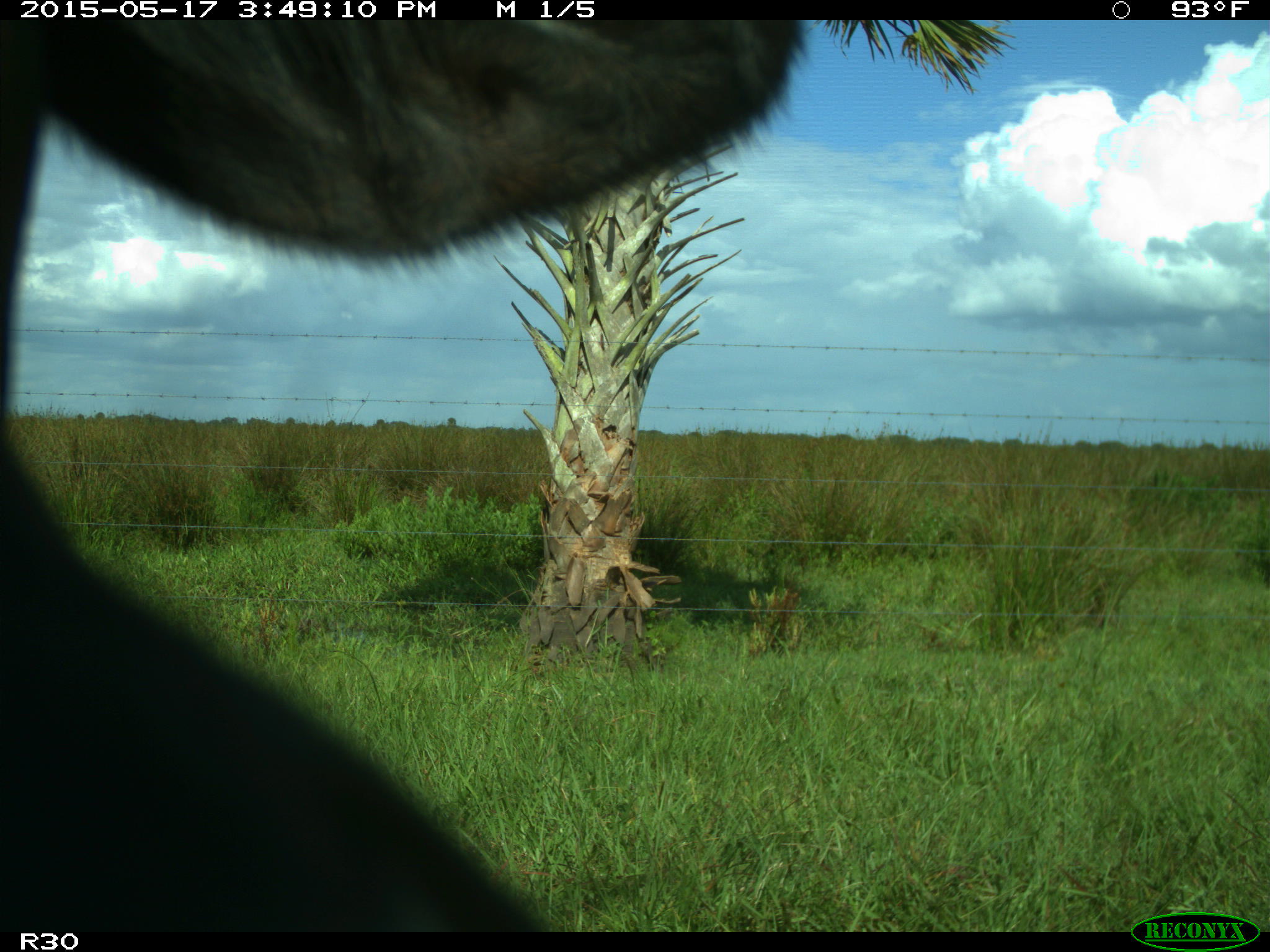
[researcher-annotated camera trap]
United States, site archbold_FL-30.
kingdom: Animalia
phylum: Chordata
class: Mammalia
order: Artiodactyla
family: Bovidae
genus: Bos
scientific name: Bos taurus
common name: domestic cow